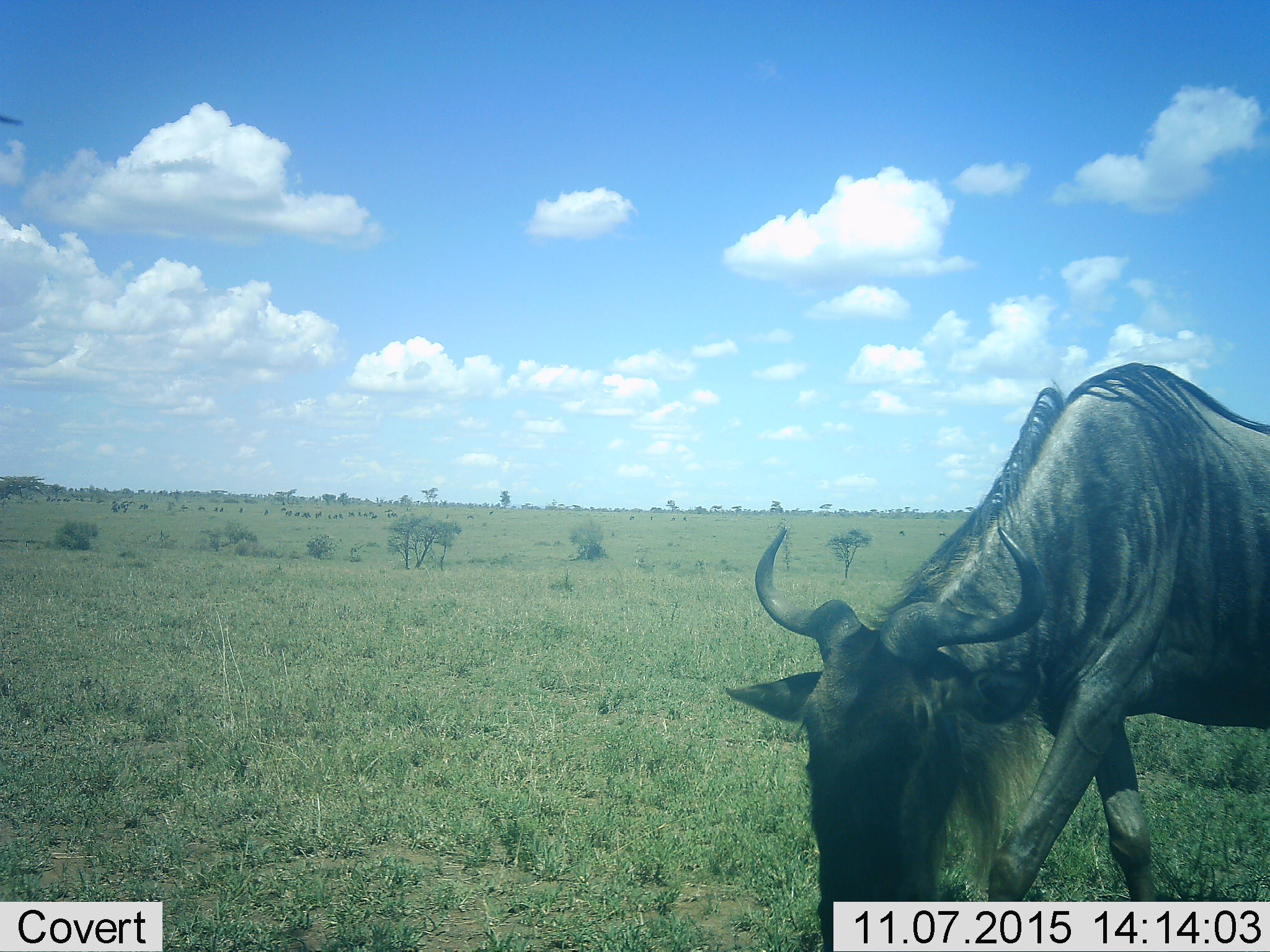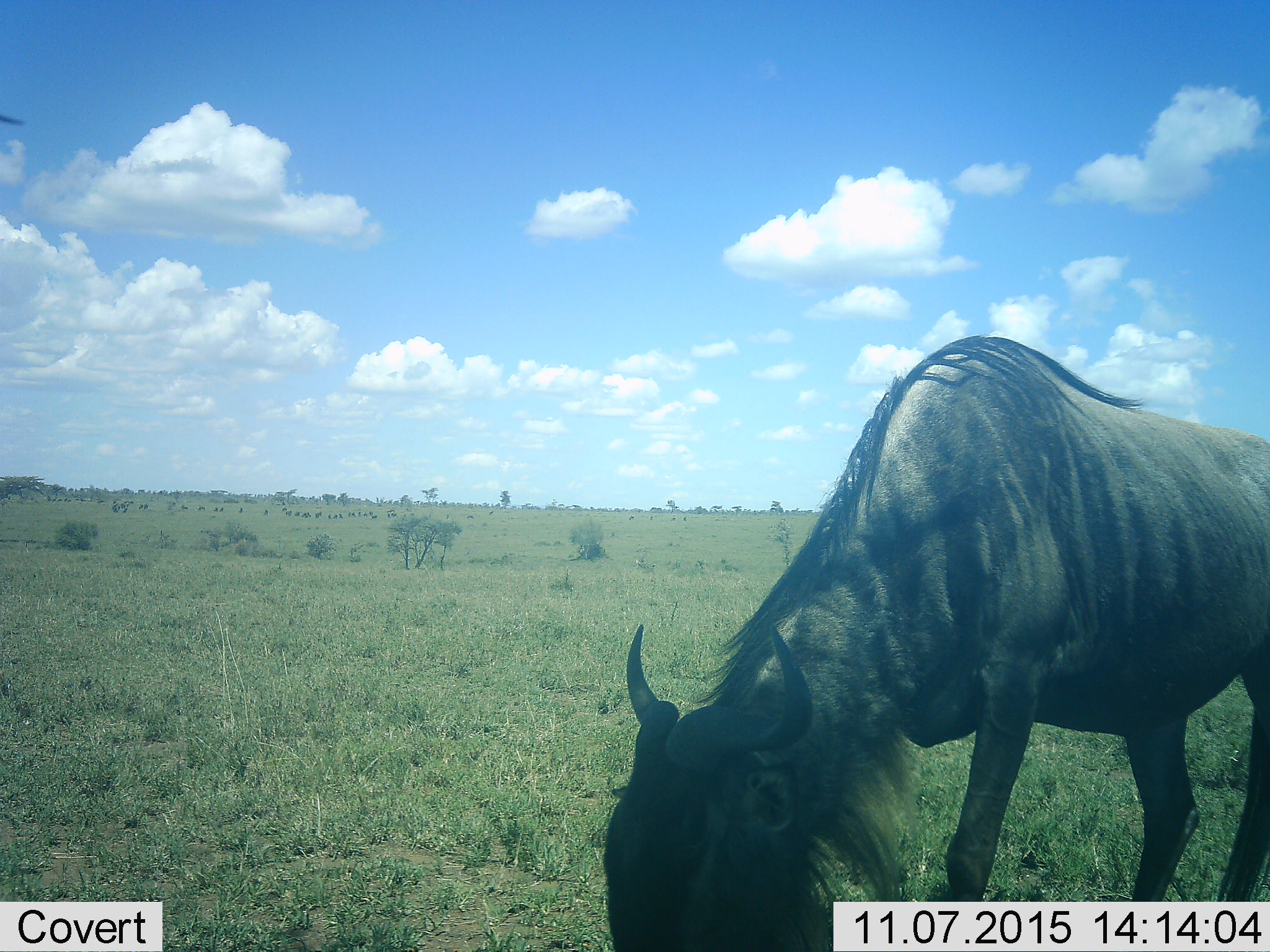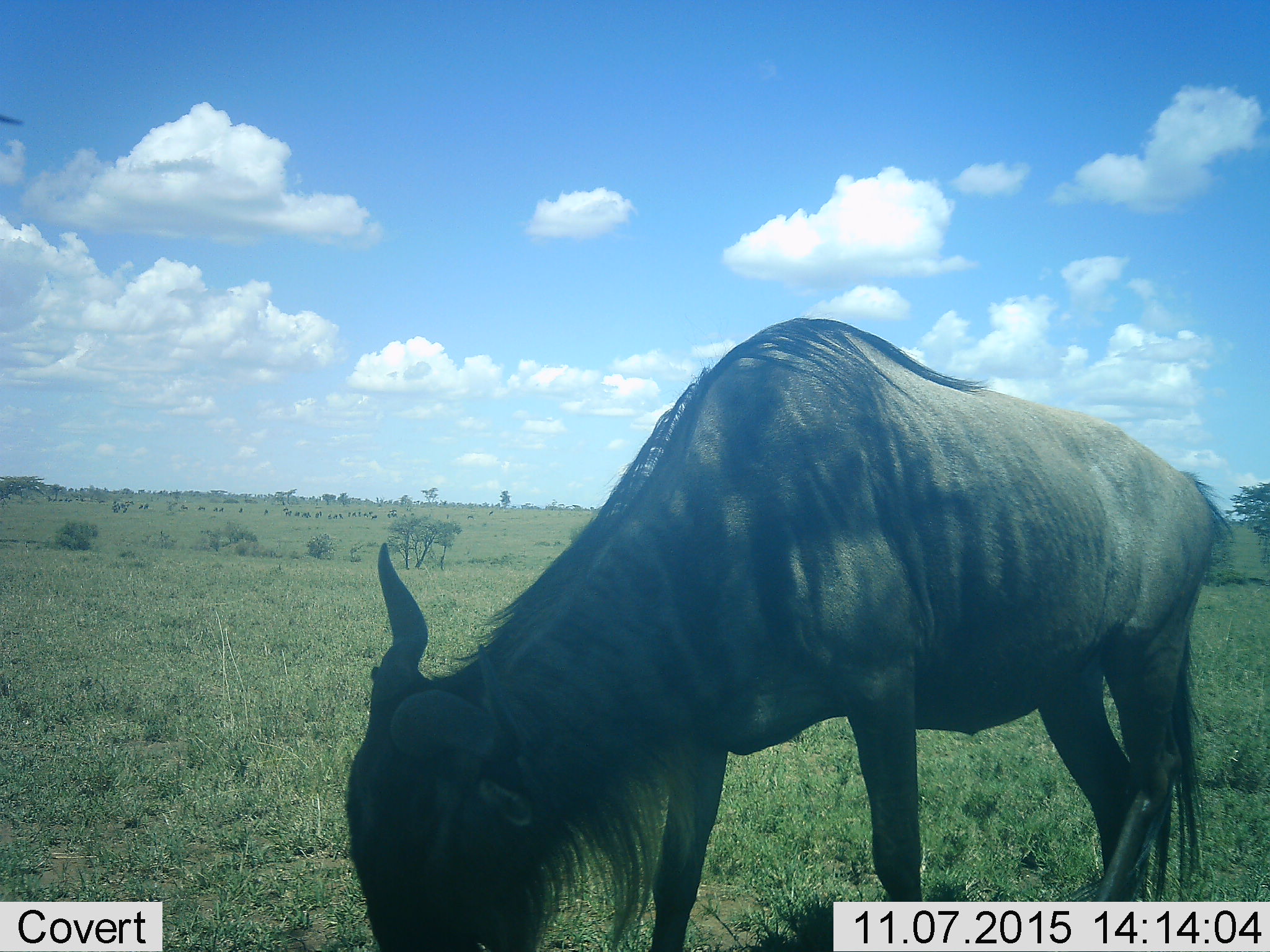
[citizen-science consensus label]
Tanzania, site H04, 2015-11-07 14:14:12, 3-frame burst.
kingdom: Animalia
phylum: Chordata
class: Mammalia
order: Artiodactyla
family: Bovidae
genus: Connochaetes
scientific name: Connochaetes taurinus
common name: blue wildebeest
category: wildebeest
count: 11-50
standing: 40%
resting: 10%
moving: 70%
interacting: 10%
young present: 0%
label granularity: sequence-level